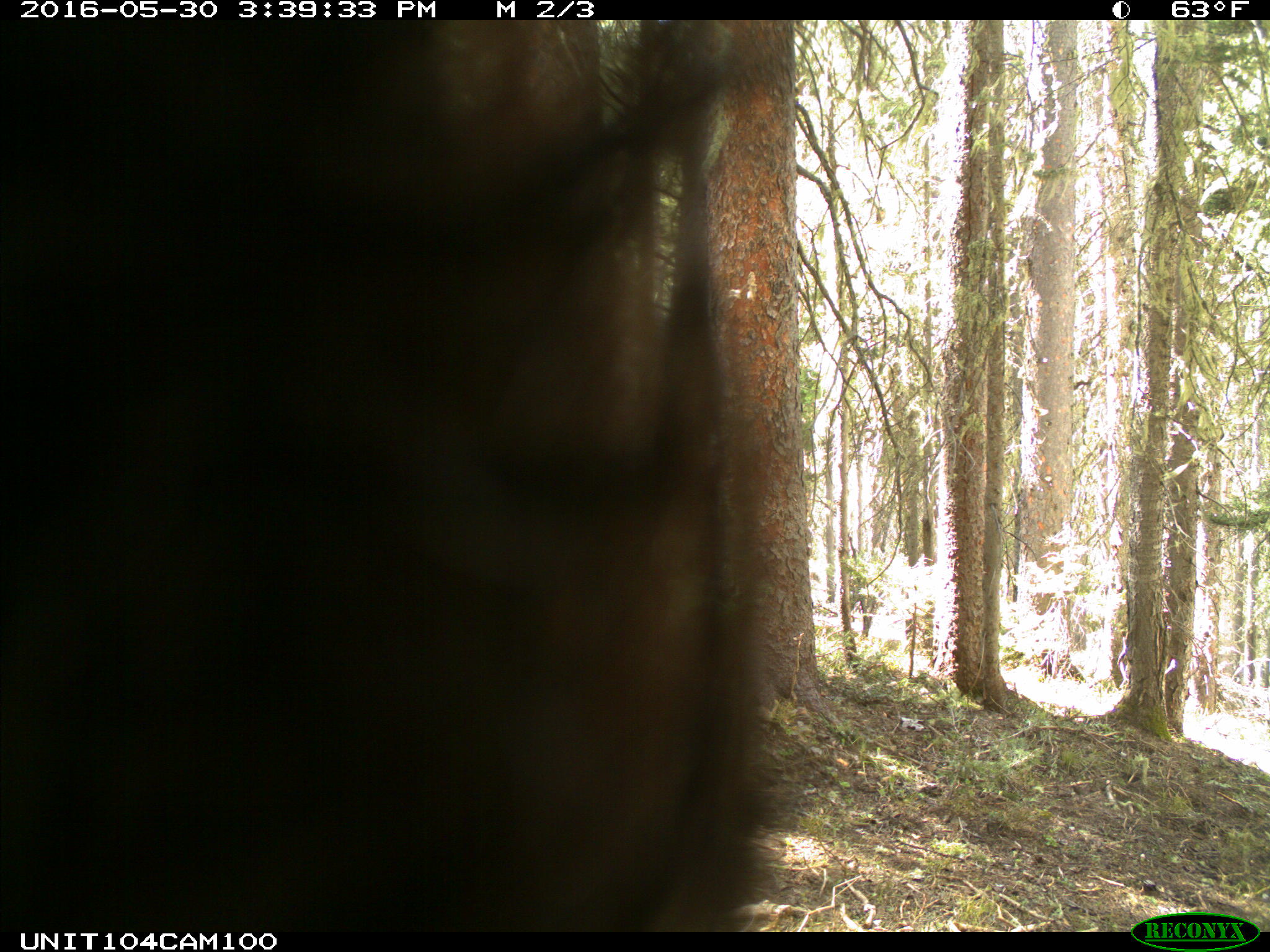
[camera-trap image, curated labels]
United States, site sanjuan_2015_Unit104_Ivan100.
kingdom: Animalia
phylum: Chordata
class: Mammalia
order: Carnivora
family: Ursidae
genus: Ursus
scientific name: Ursus americanus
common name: american black bear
Ursus americanus (american black bear).